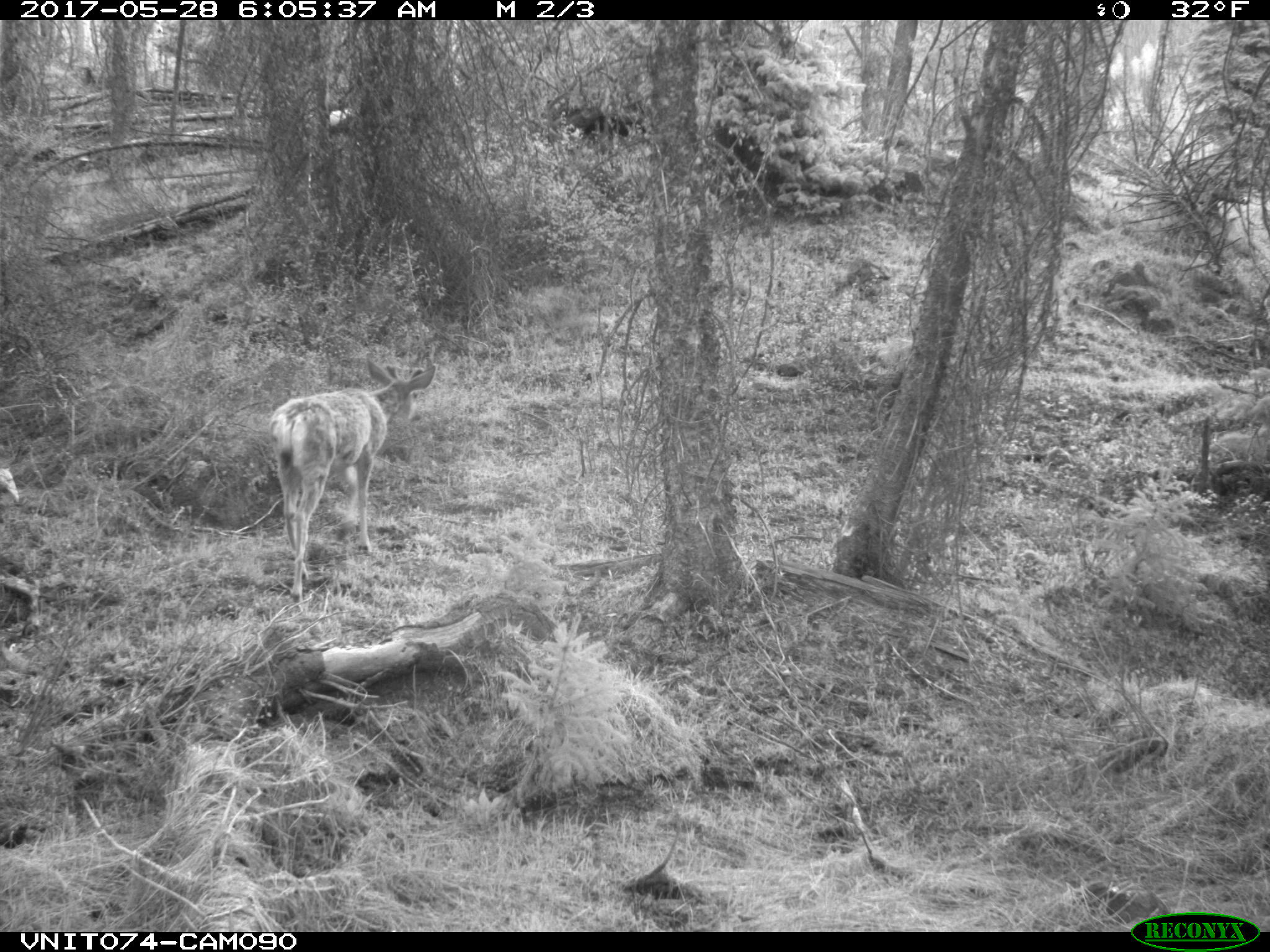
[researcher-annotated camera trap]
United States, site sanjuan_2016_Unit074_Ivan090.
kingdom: Animalia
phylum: Chordata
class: Mammalia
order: Artiodactyla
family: Cervidae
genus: Odocoileus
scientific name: Odocoileus hemionus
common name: mule deer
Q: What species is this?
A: Odocoileus hemionus (mule deer).